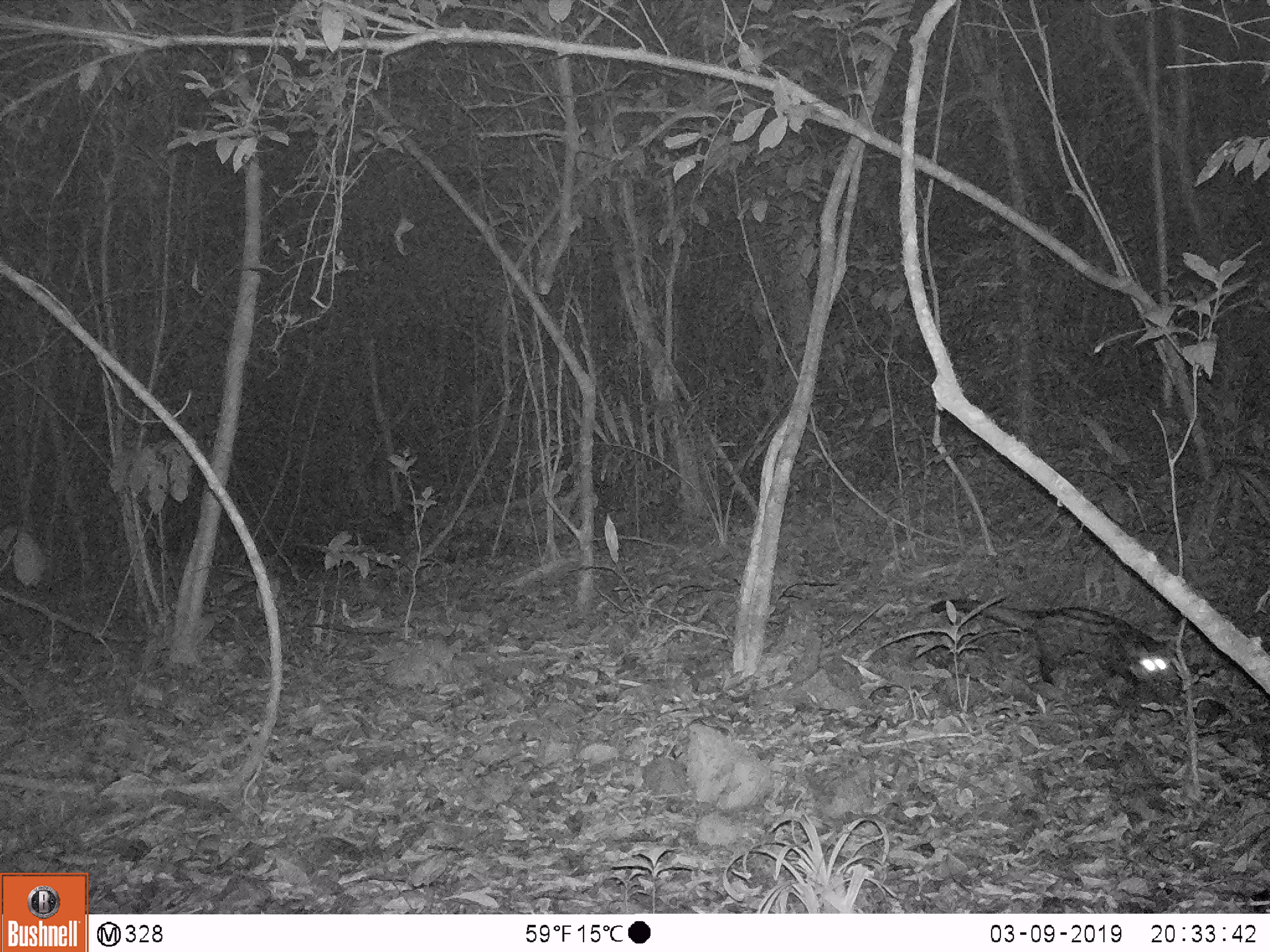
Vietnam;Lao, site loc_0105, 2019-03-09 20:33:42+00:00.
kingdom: Animalia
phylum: Chordata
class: Mammalia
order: Carnivora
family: Viverridae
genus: Paradoxurus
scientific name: Paradoxurus hermaphroditus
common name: common palm civet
Common palm civet (Paradoxurus hermaphroditus). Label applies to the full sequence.